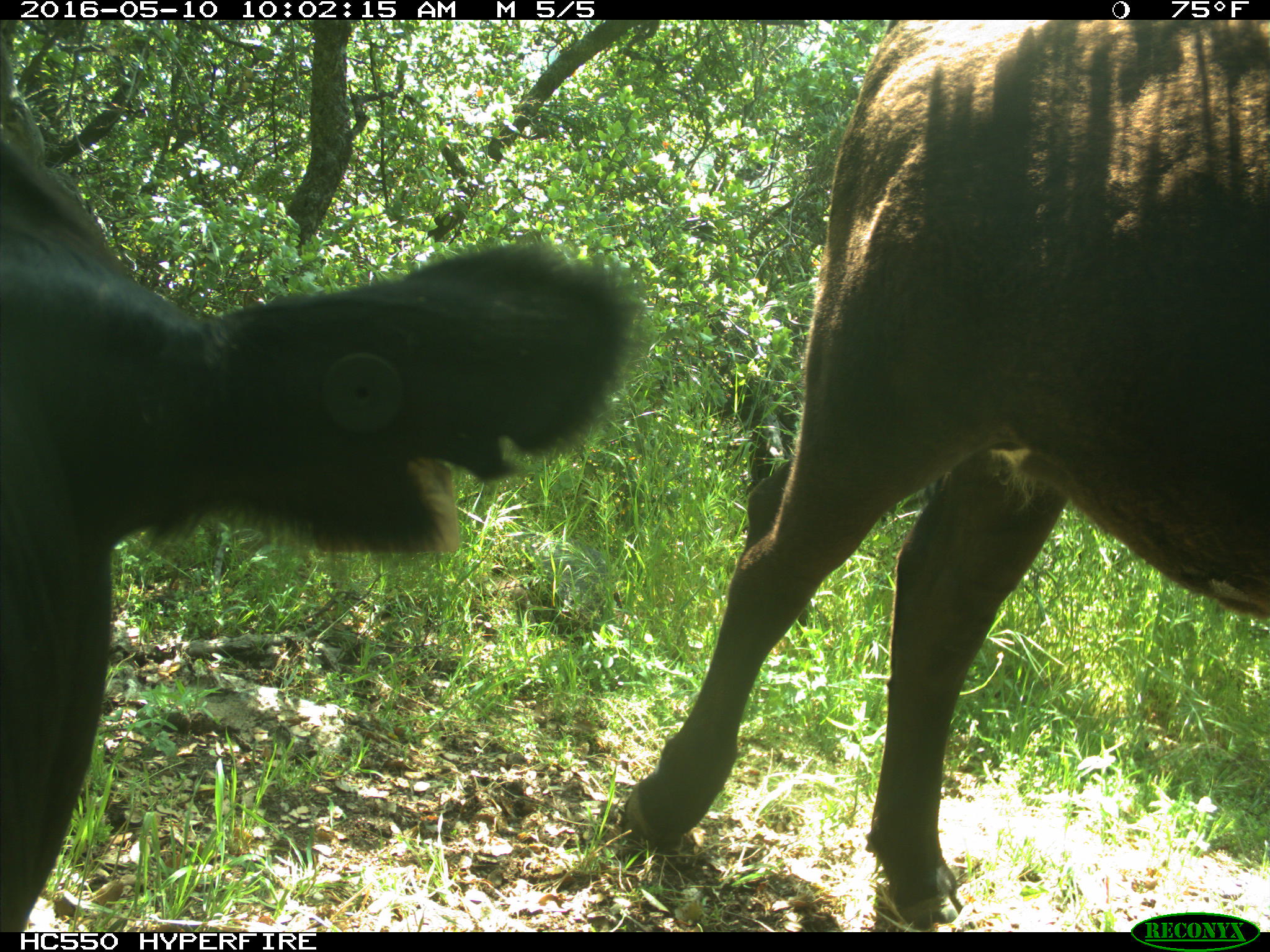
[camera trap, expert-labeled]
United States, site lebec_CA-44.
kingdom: Animalia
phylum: Chordata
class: Mammalia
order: Artiodactyla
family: Bovidae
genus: Bos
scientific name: Bos taurus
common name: domestic cow